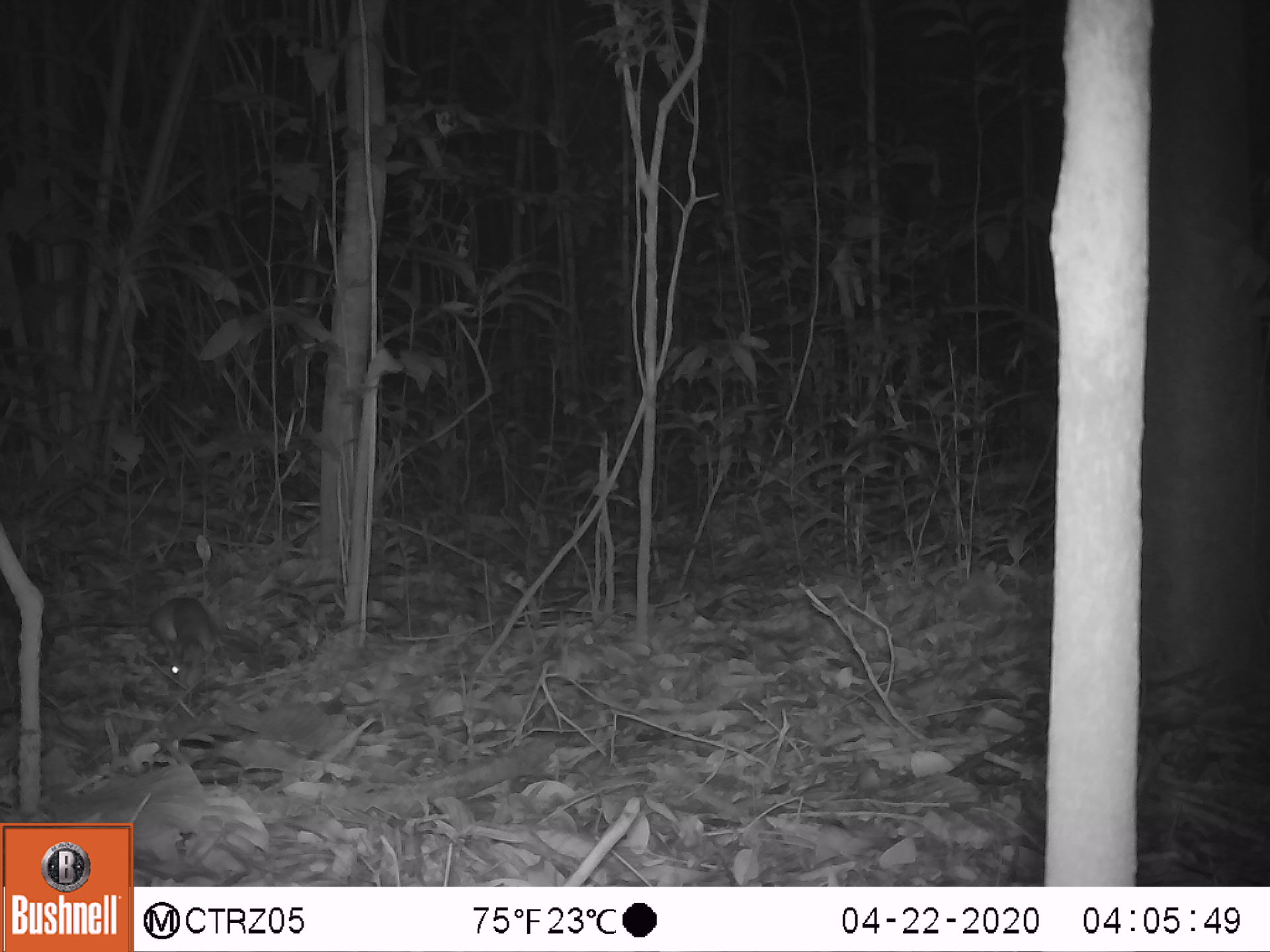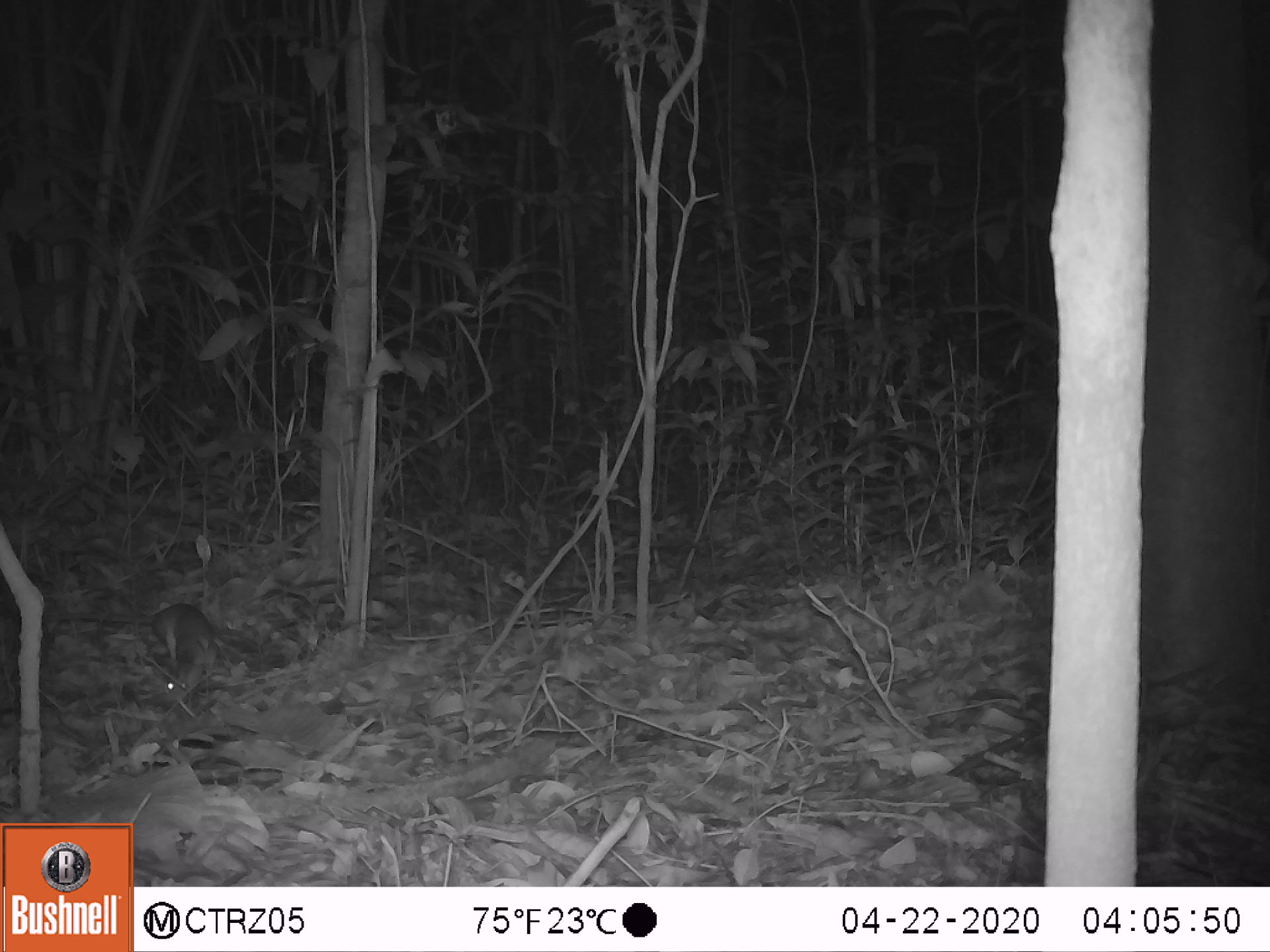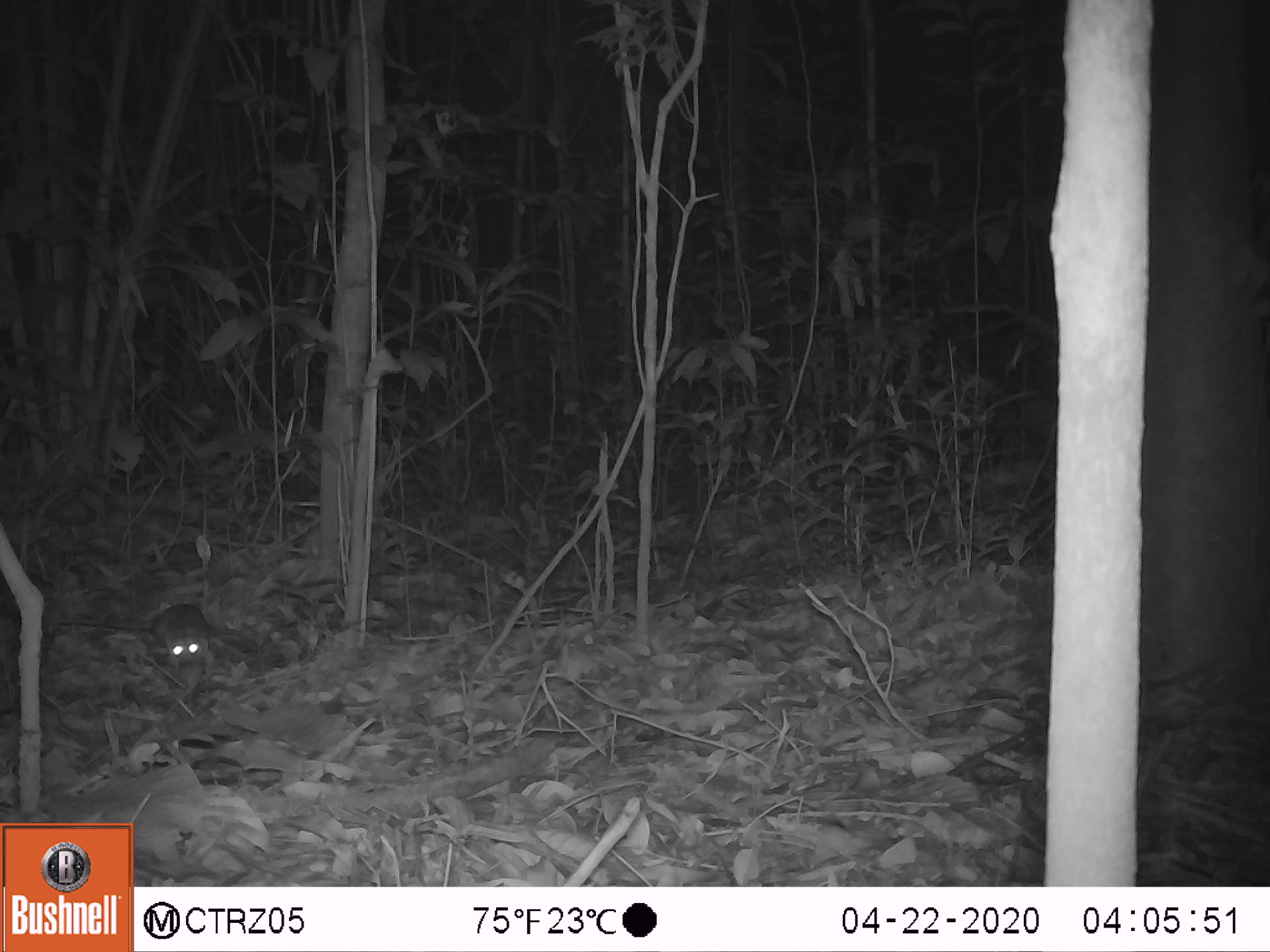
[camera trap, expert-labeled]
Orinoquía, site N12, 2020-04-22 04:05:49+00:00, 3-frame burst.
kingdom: Animalia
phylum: Chordata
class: Mammalia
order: Rodentia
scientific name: Rodentia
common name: rodent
Rodent (Rodentia).